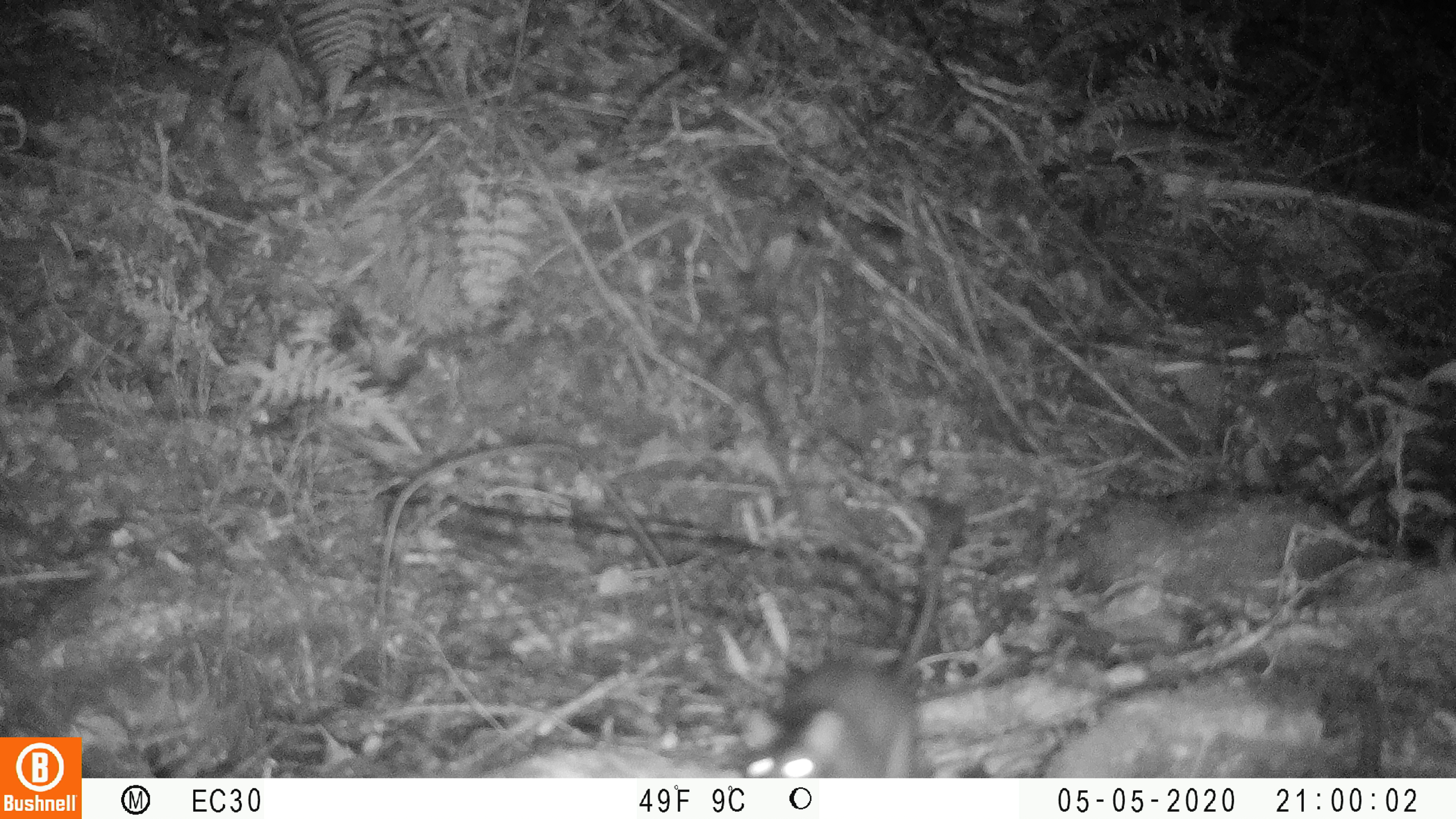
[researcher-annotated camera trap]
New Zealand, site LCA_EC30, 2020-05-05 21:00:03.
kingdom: Animalia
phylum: Chordata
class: Mammalia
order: Rodentia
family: Muridae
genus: Rattus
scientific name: Rattus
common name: rat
Rat (Rattus).